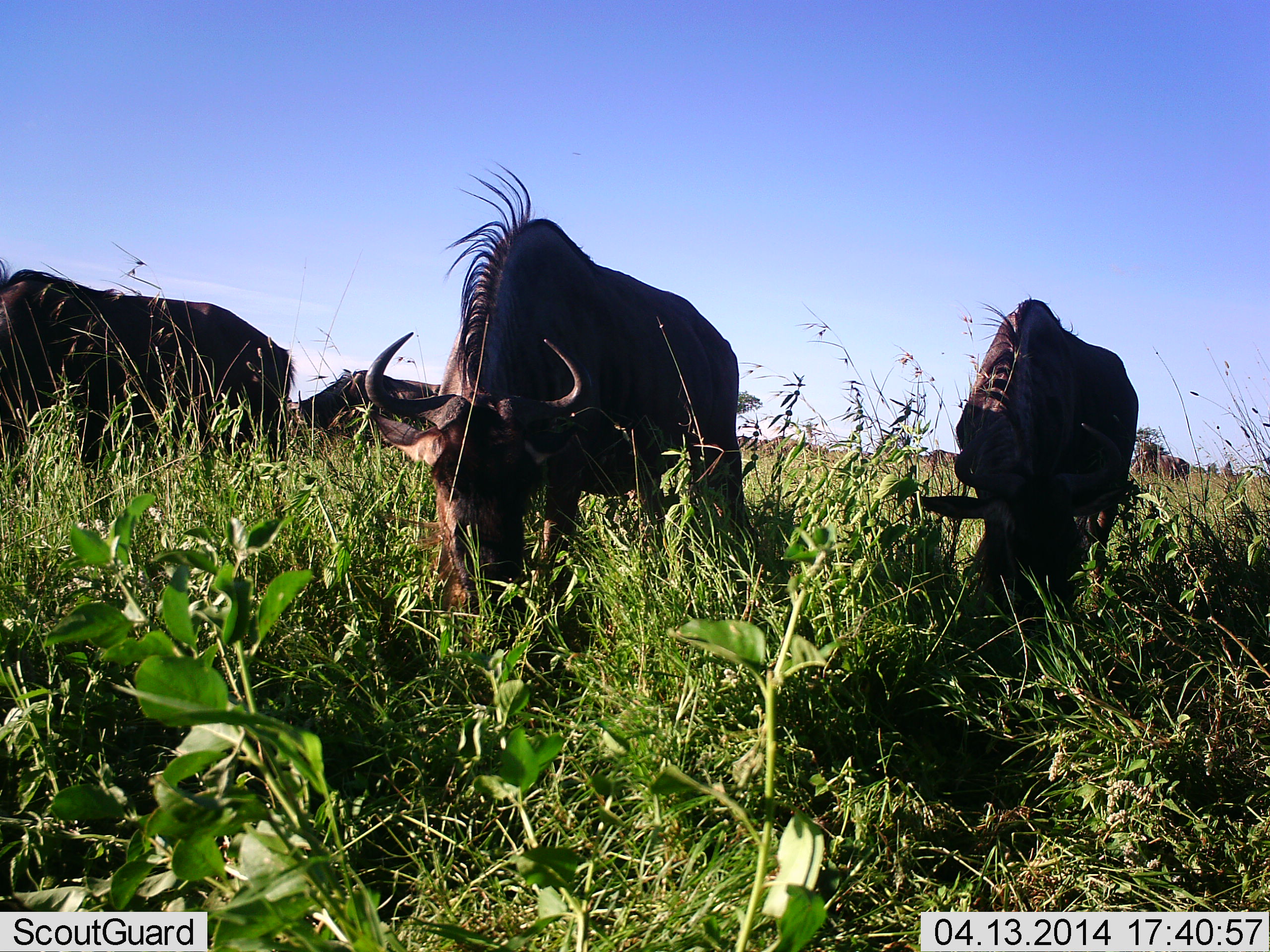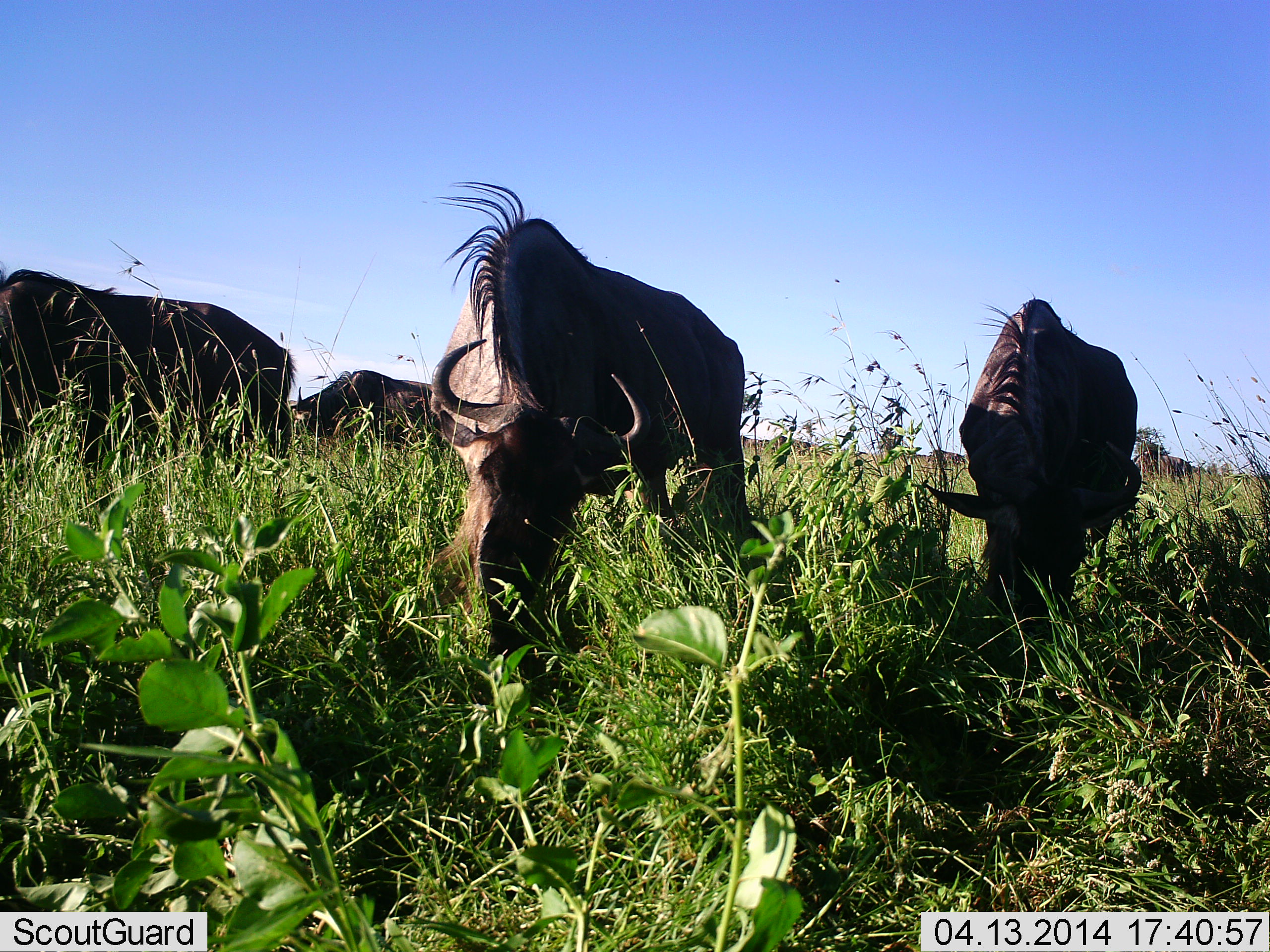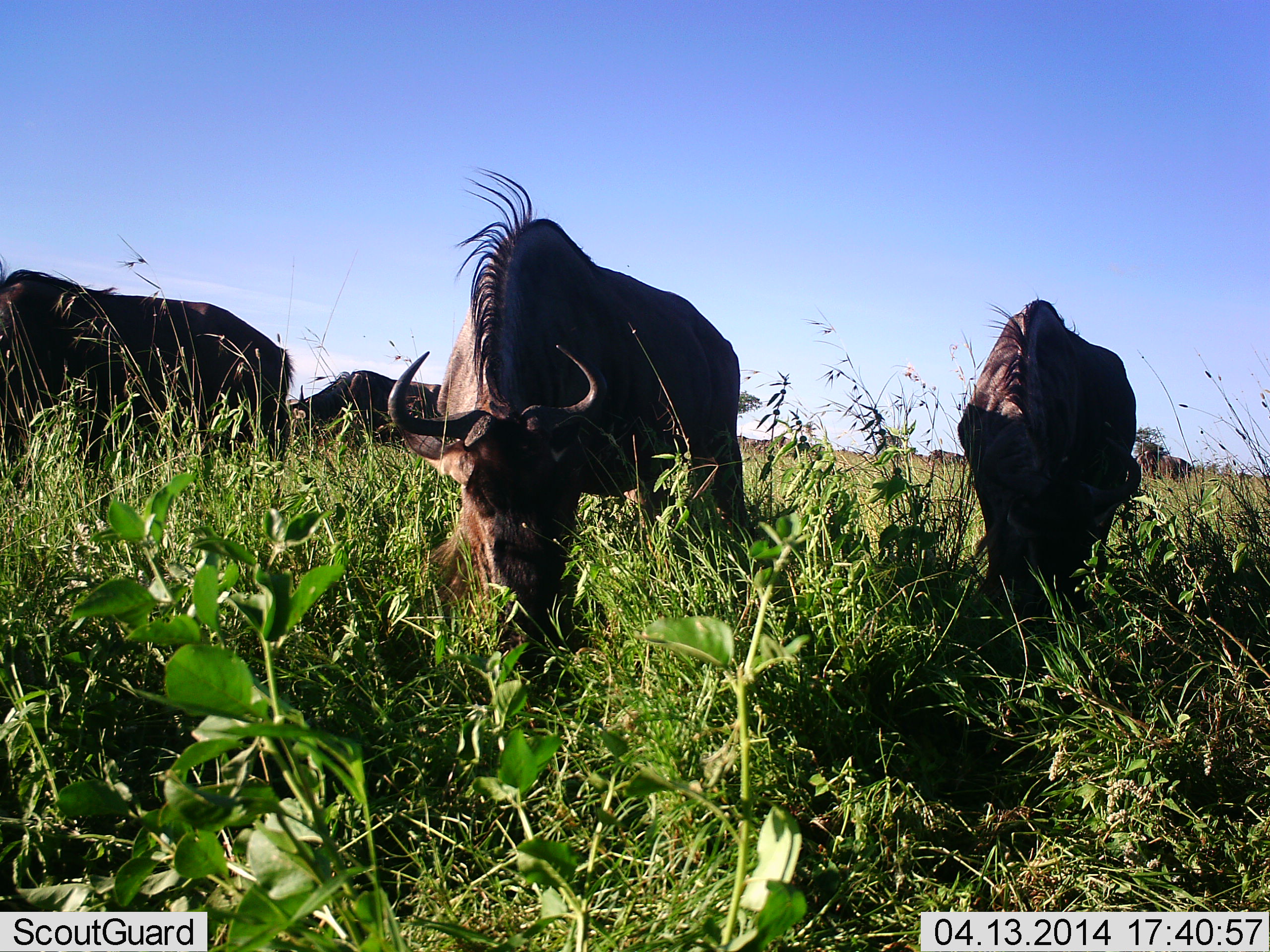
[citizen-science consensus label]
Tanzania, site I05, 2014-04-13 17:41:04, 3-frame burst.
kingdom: Animalia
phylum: Chordata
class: Mammalia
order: Artiodactyla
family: Bovidae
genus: Connochaetes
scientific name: Connochaetes taurinus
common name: blue wildebeest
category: wildebeest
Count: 4.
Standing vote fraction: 25%.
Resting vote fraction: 1%.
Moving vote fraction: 1%.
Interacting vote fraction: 0%.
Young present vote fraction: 0%.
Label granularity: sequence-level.